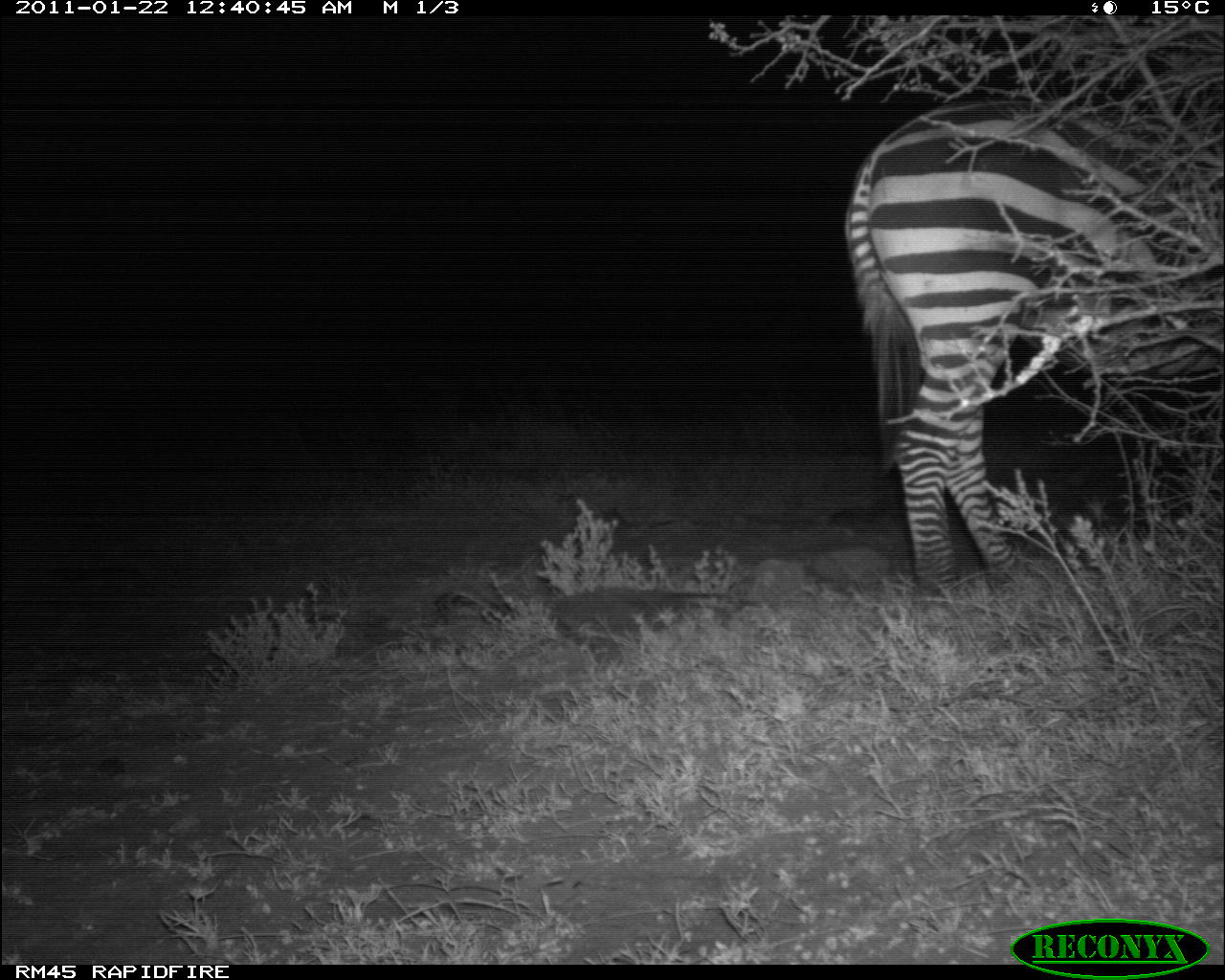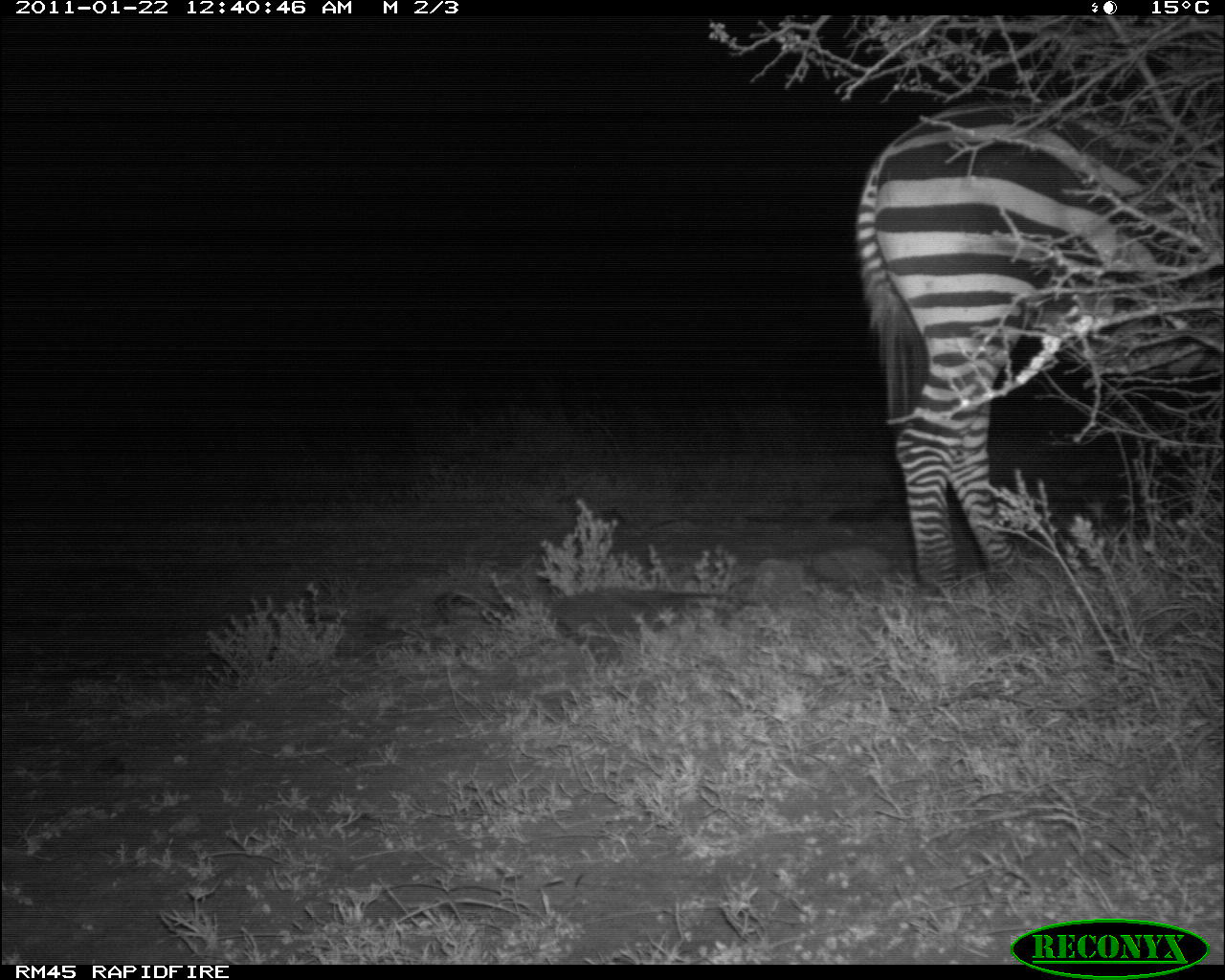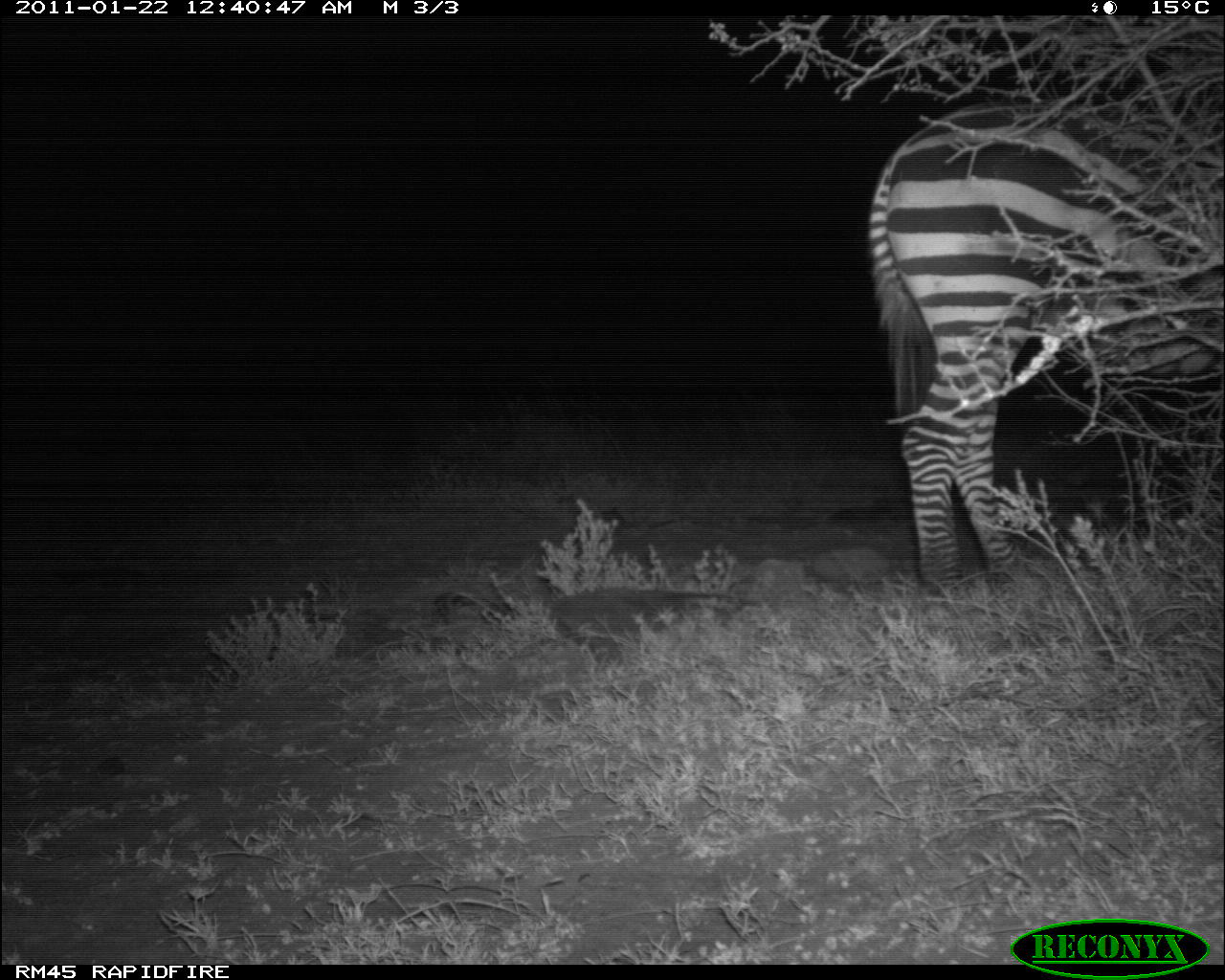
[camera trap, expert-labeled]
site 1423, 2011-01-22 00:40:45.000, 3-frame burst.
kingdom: Animalia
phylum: Chordata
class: Mammalia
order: Perissodactyla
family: Equidae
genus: Equus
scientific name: Equus quagga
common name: plains zebra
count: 1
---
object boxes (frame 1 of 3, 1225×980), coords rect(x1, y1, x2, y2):
equus quagga: rect(839, 91, 1222, 622)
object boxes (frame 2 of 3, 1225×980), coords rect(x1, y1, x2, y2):
equus quagga: rect(852, 94, 1221, 611)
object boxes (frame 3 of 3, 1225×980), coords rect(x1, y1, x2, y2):
equus quagga: rect(868, 96, 1225, 597)